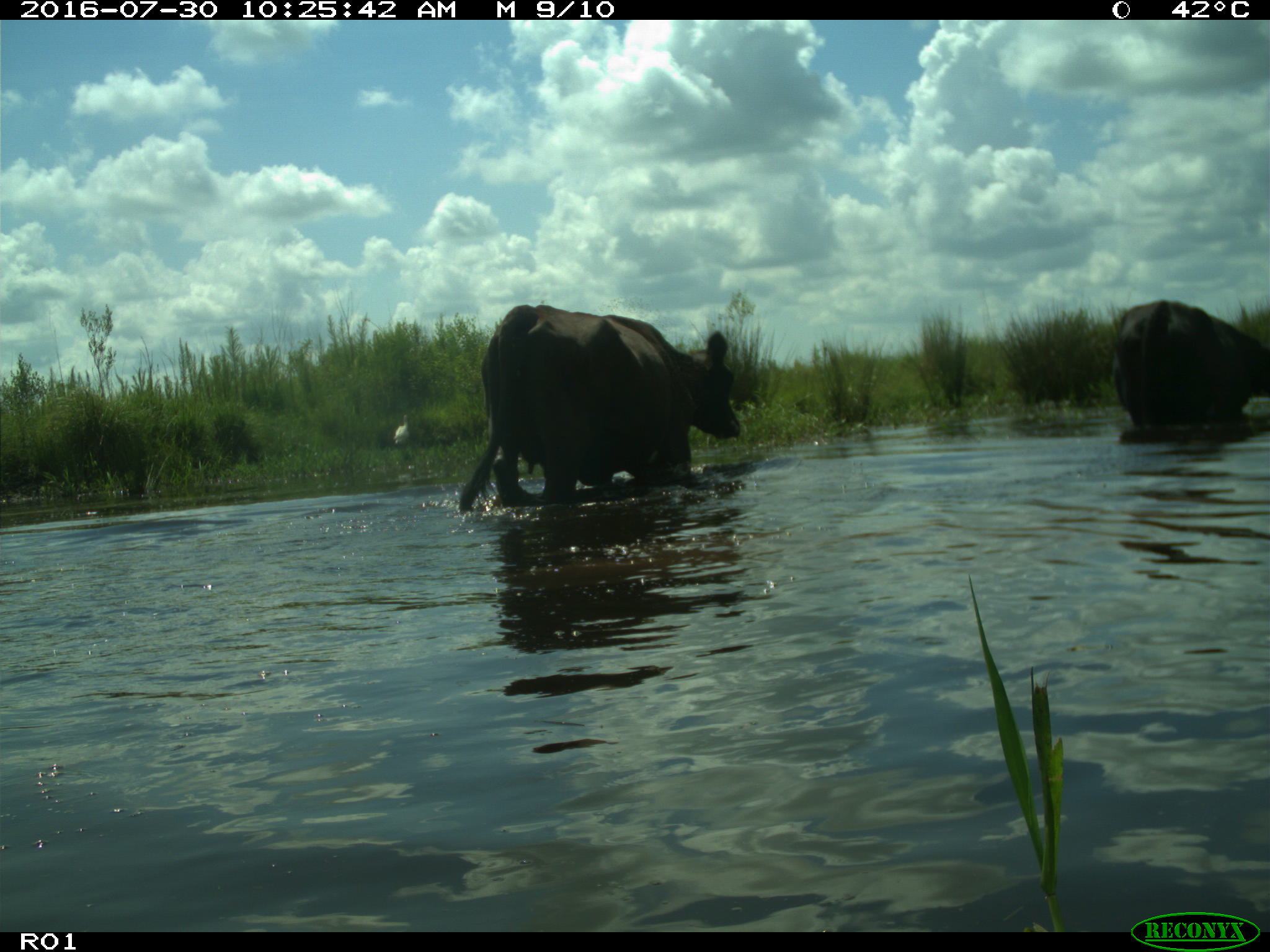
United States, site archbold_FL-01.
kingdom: Animalia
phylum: Chordata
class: Mammalia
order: Artiodactyla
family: Bovidae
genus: Bos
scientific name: Bos taurus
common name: domestic cow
Bos taurus (domestic cow).